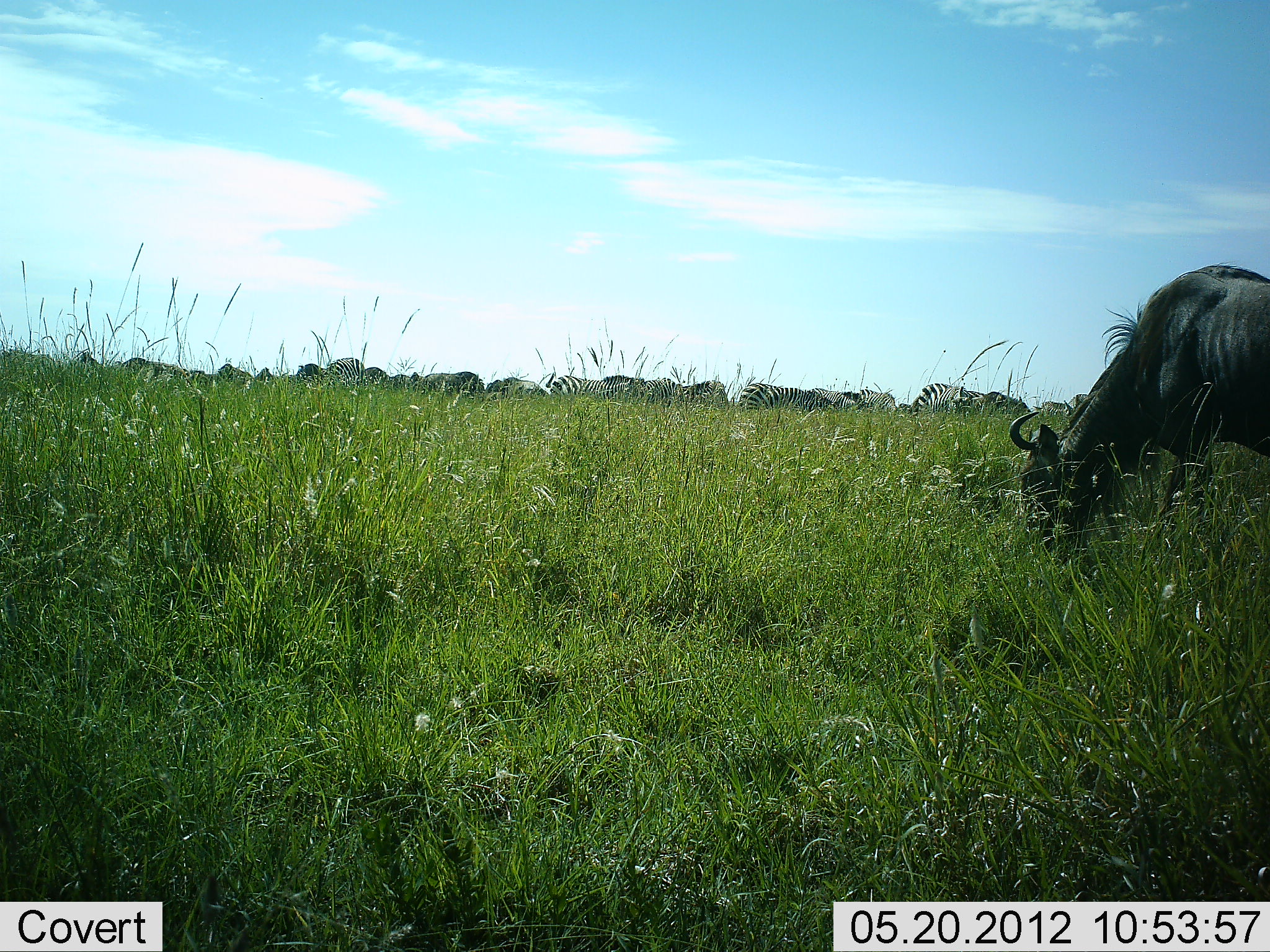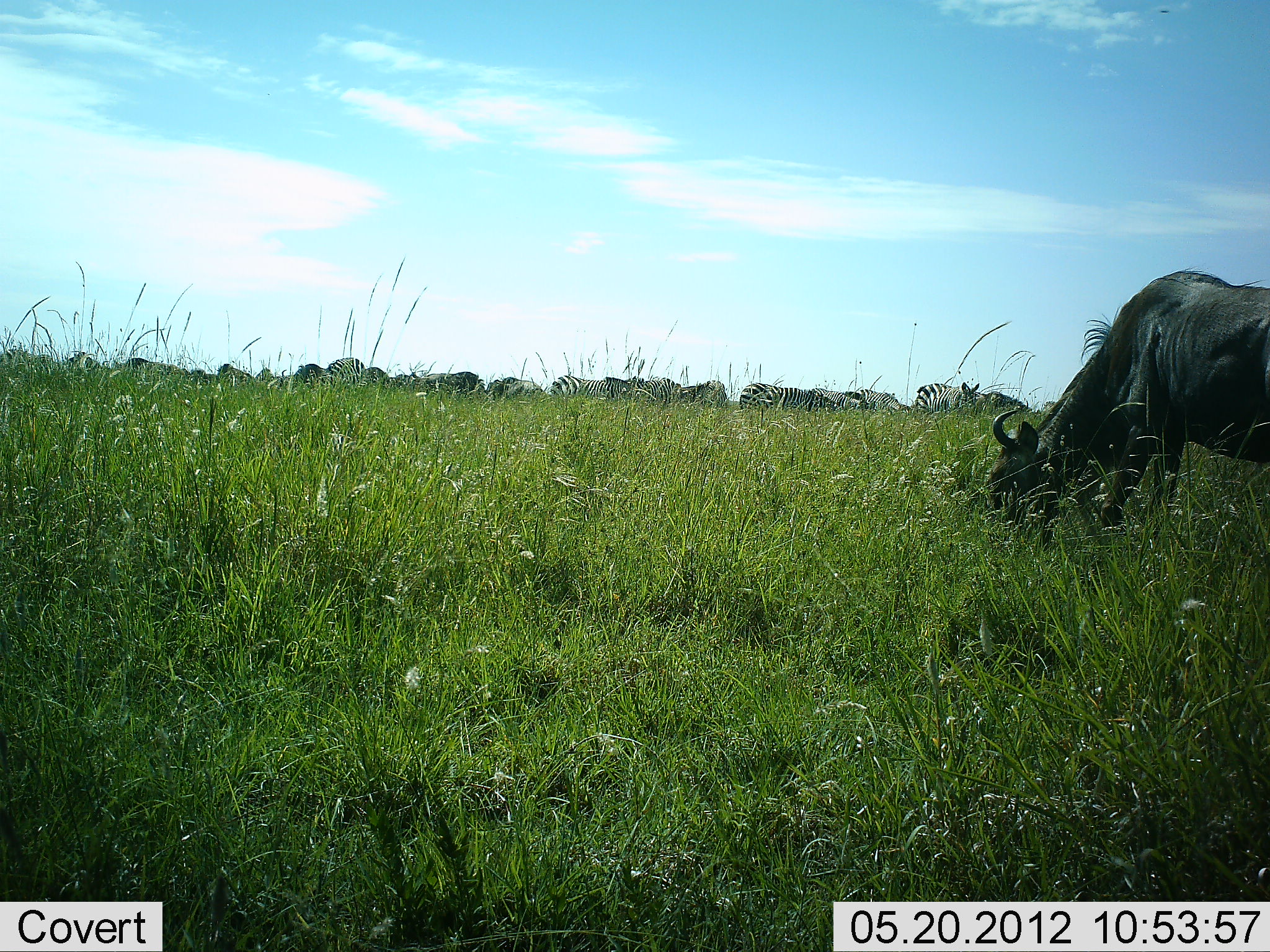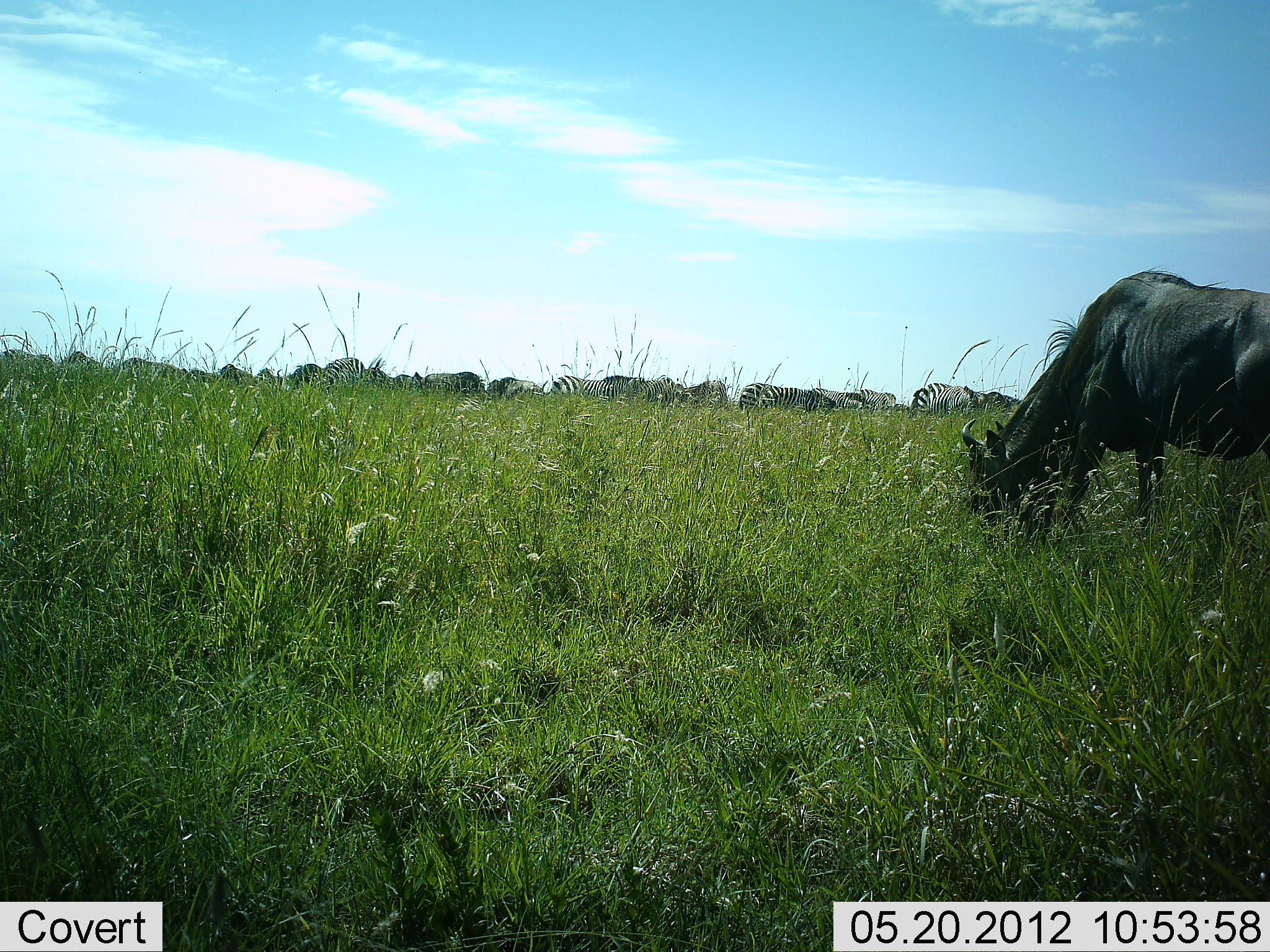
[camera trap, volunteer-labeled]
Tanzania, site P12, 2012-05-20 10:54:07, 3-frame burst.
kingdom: Animalia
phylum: Chordata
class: Mammalia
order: Artiodactyla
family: Bovidae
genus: Connochaetes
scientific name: Connochaetes taurinus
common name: blue wildebeest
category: wildebeest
Wildebeest (blue wildebeest) (Connochaetes taurinus), count 1. Behavior (volunteer vote fractions): standing 0%, resting 0%, moving 7%, interacting 0%. Young present (vote fraction): 0%. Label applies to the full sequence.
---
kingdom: Animalia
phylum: Chordata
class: Mammalia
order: Perissodactyla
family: Equidae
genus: Equus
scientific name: Equus quagga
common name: plains zebra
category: zebra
Zebra (plains zebra) (Equus quagga), count 11-50. Behavior (volunteer vote fractions): standing 30%, resting 0%, moving 0%, interacting 0%. Young present (vote fraction): 0%. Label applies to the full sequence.